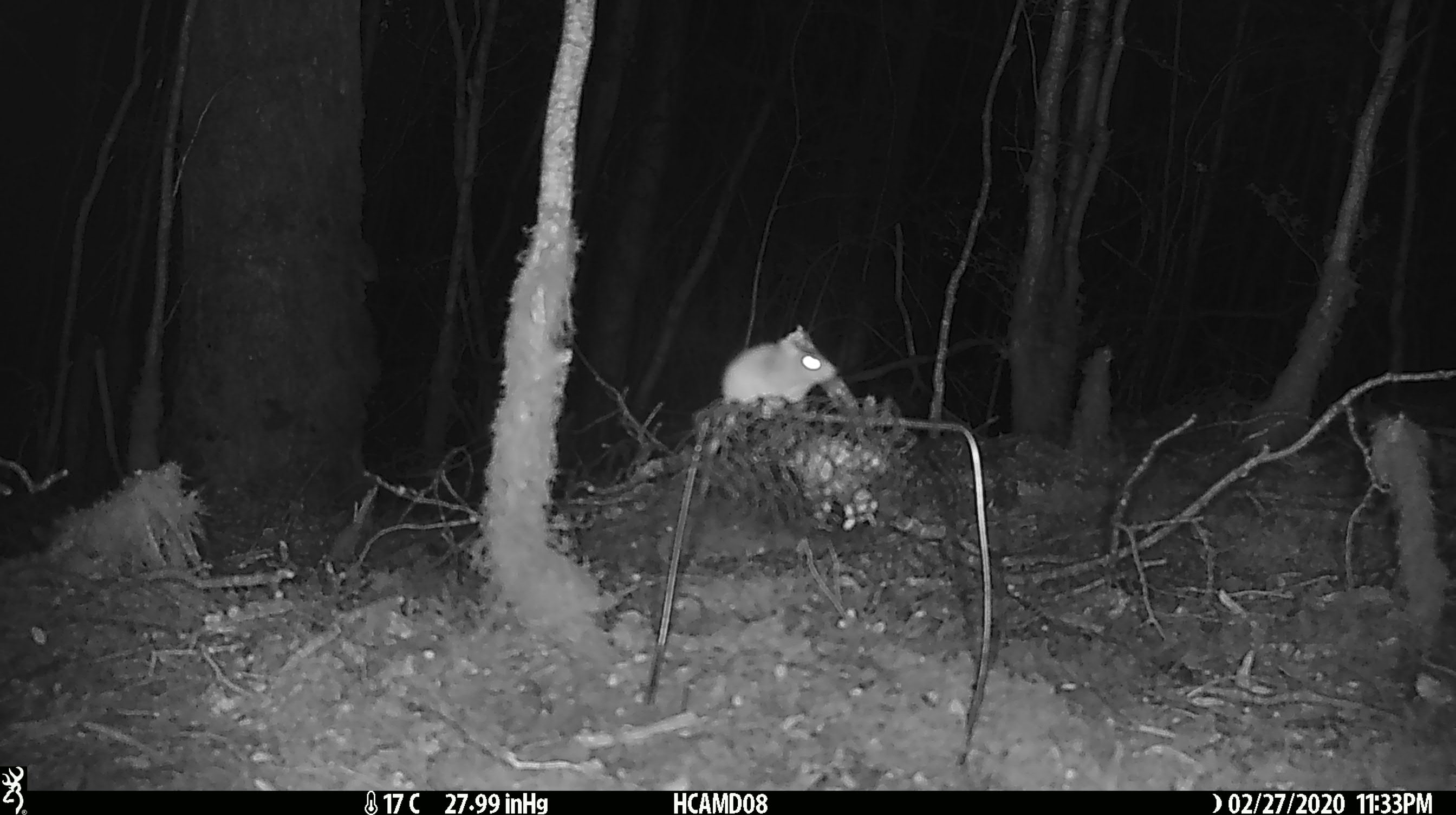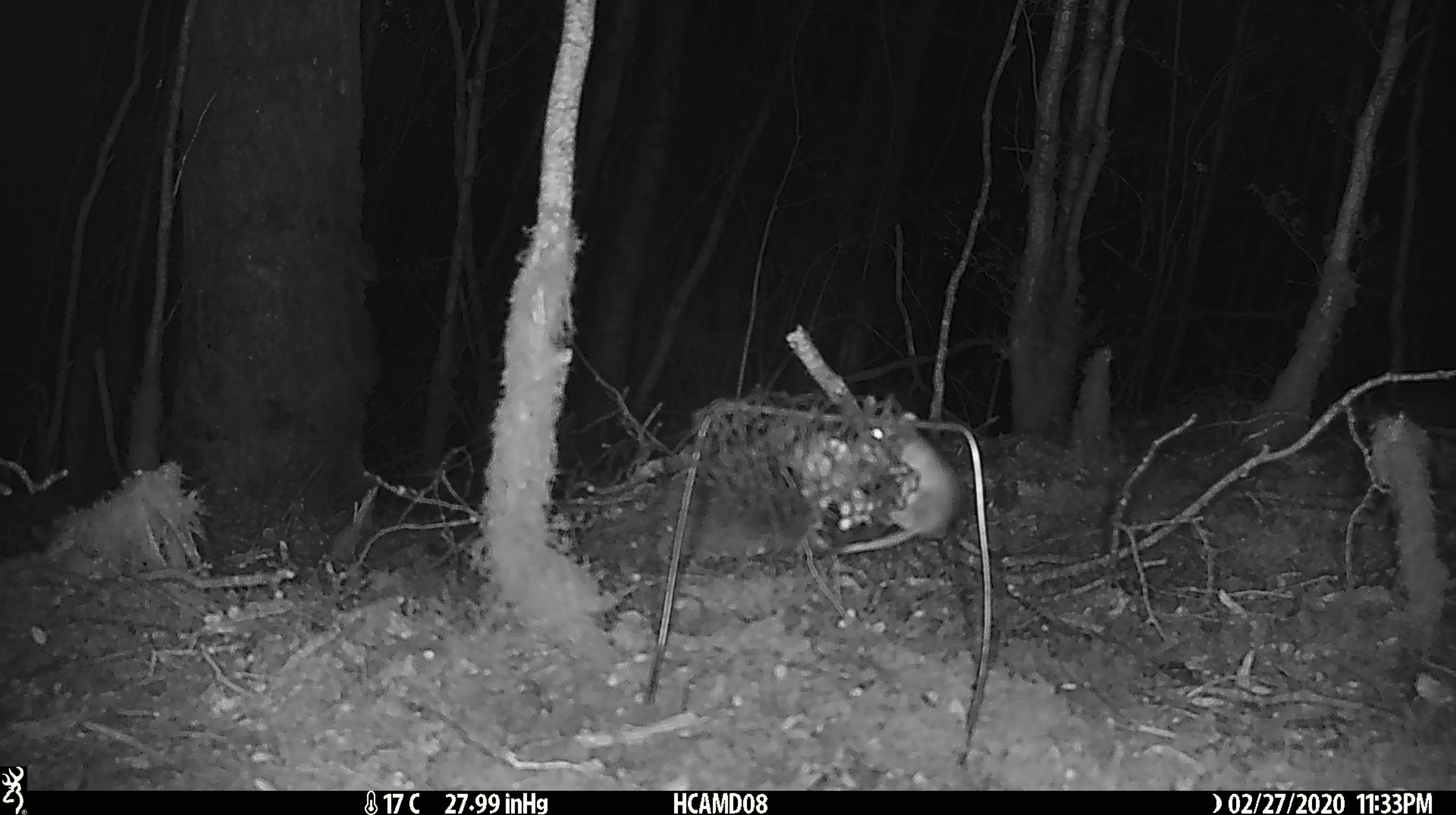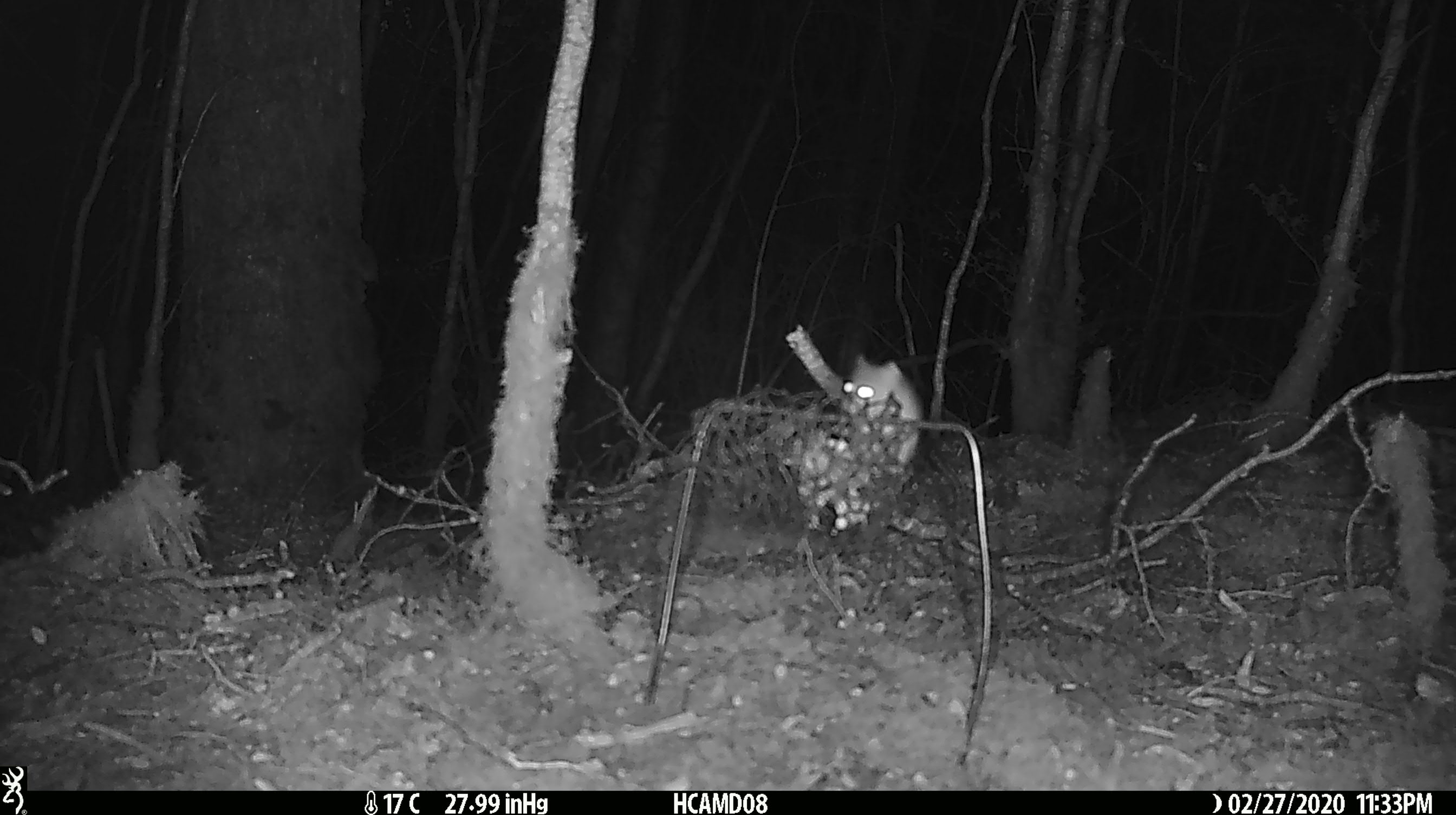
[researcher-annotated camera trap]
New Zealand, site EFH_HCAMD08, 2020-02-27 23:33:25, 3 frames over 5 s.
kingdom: Animalia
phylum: Chordata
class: Mammalia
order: Rodentia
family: Muridae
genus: Mus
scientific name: Mus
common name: mouse